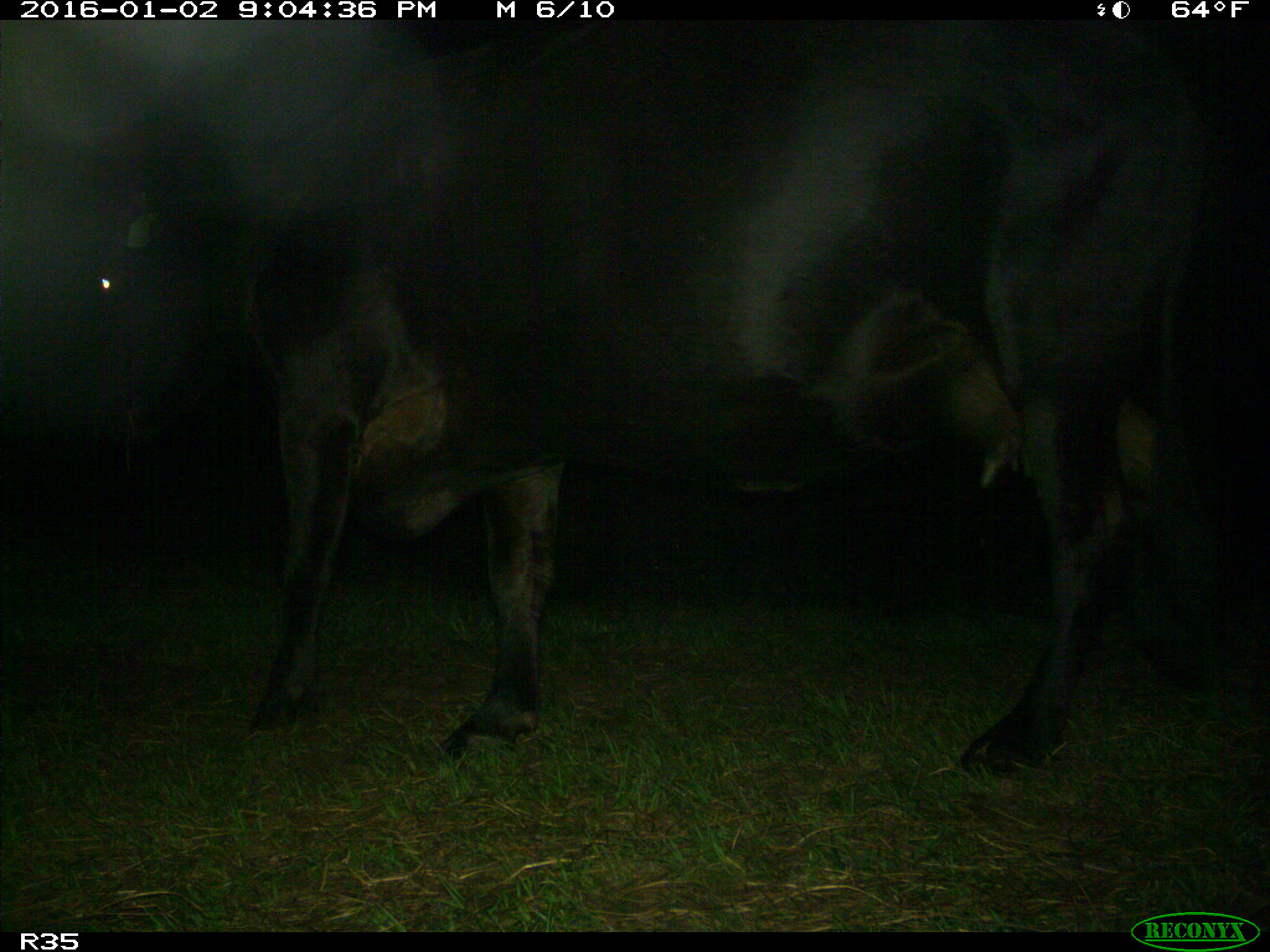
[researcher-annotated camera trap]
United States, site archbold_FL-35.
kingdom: Animalia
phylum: Chordata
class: Mammalia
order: Artiodactyla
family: Bovidae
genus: Bos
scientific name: Bos taurus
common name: domestic cow